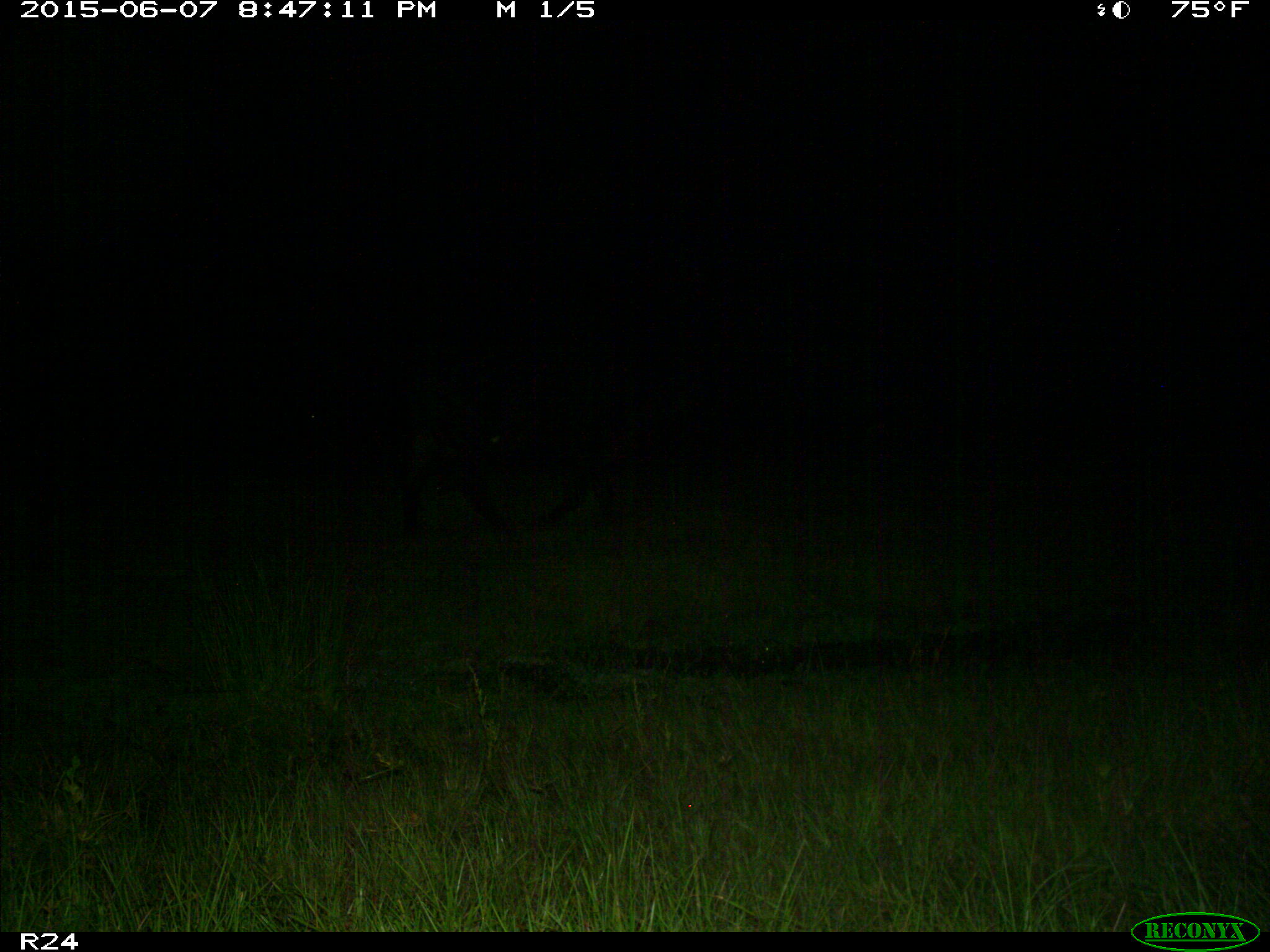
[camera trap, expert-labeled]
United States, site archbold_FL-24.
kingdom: Animalia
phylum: Chordata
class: Mammalia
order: Artiodactyla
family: Bovidae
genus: Bos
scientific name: Bos taurus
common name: domestic cow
Bos taurus (domestic cow).